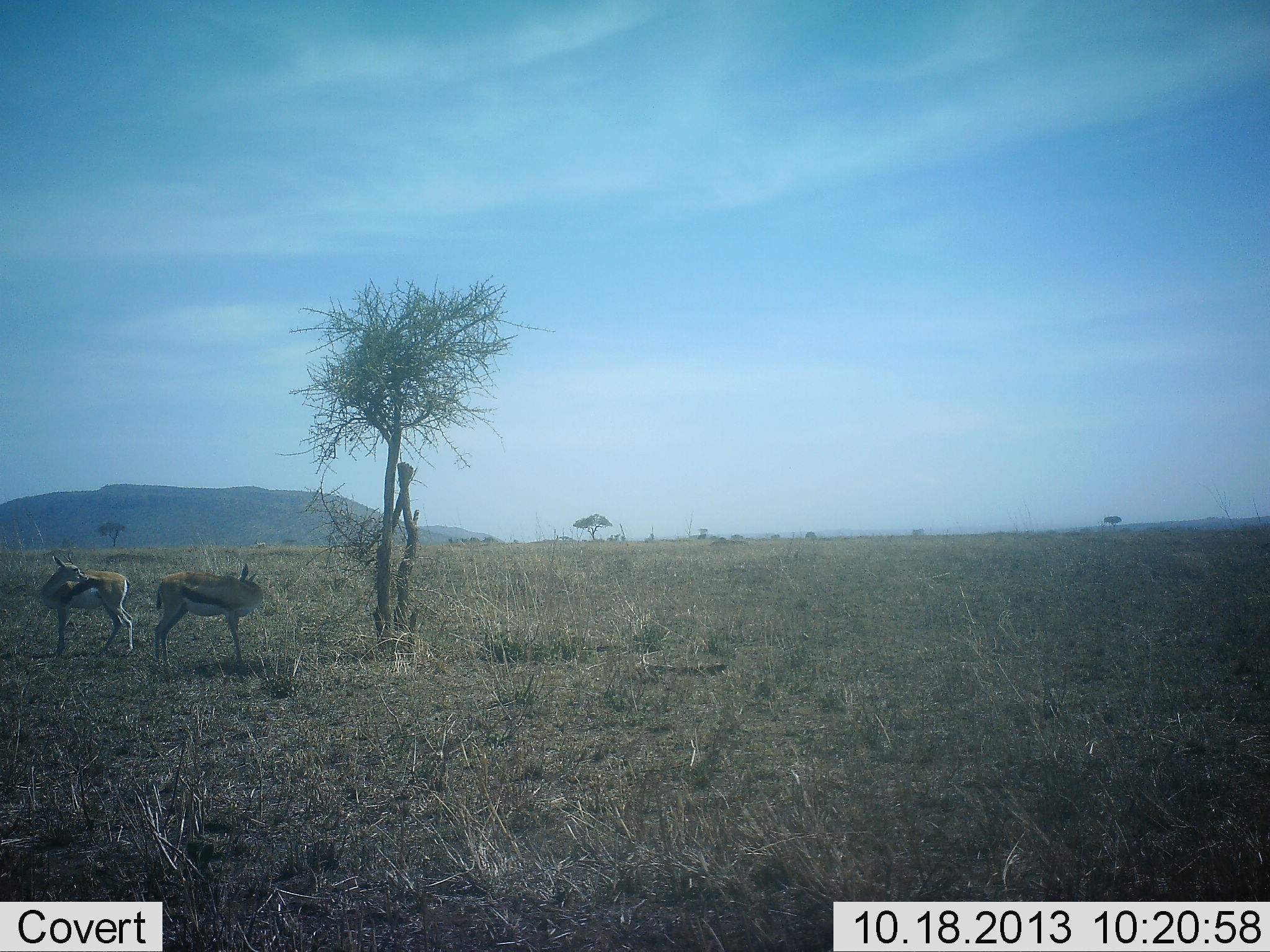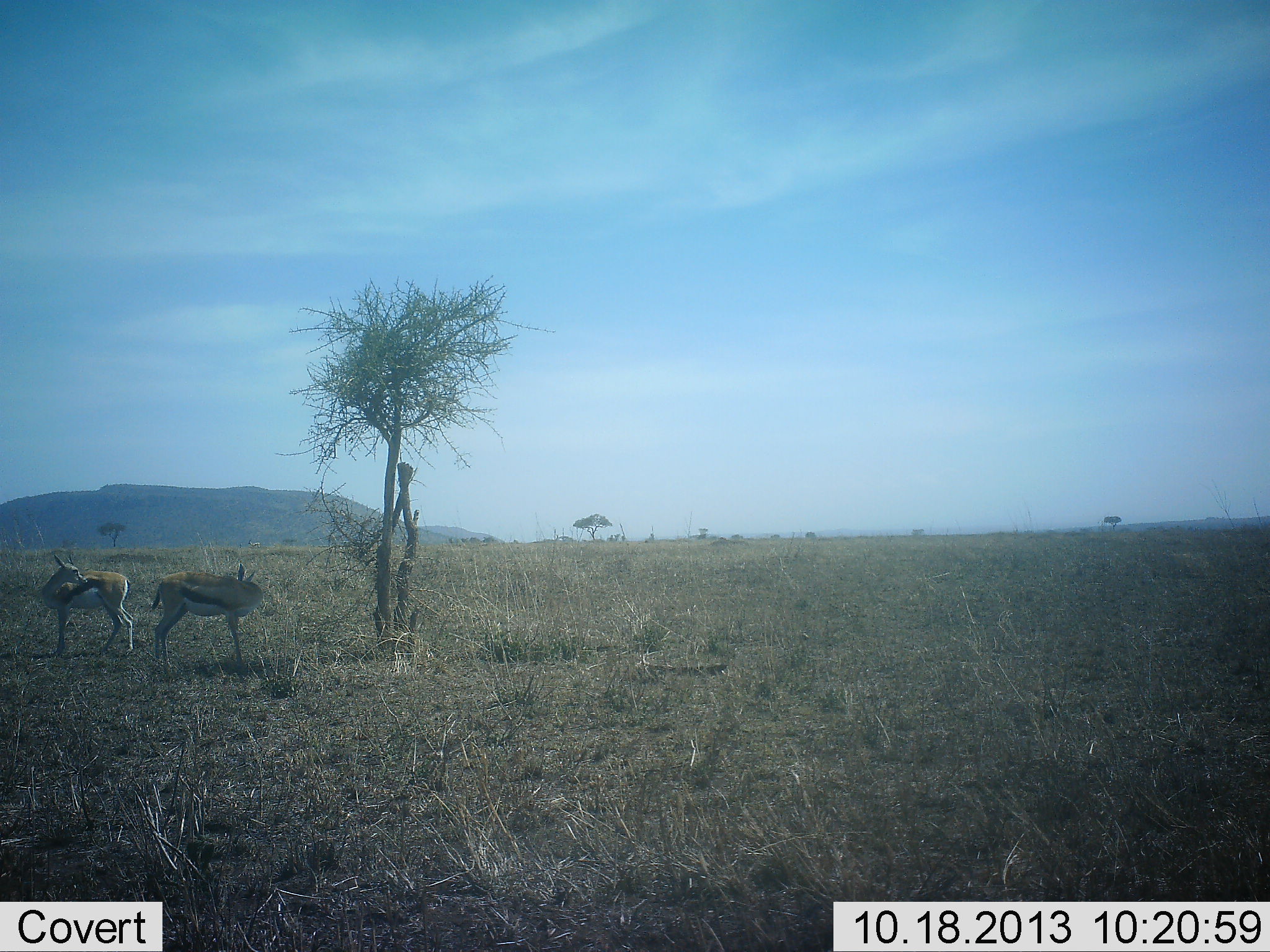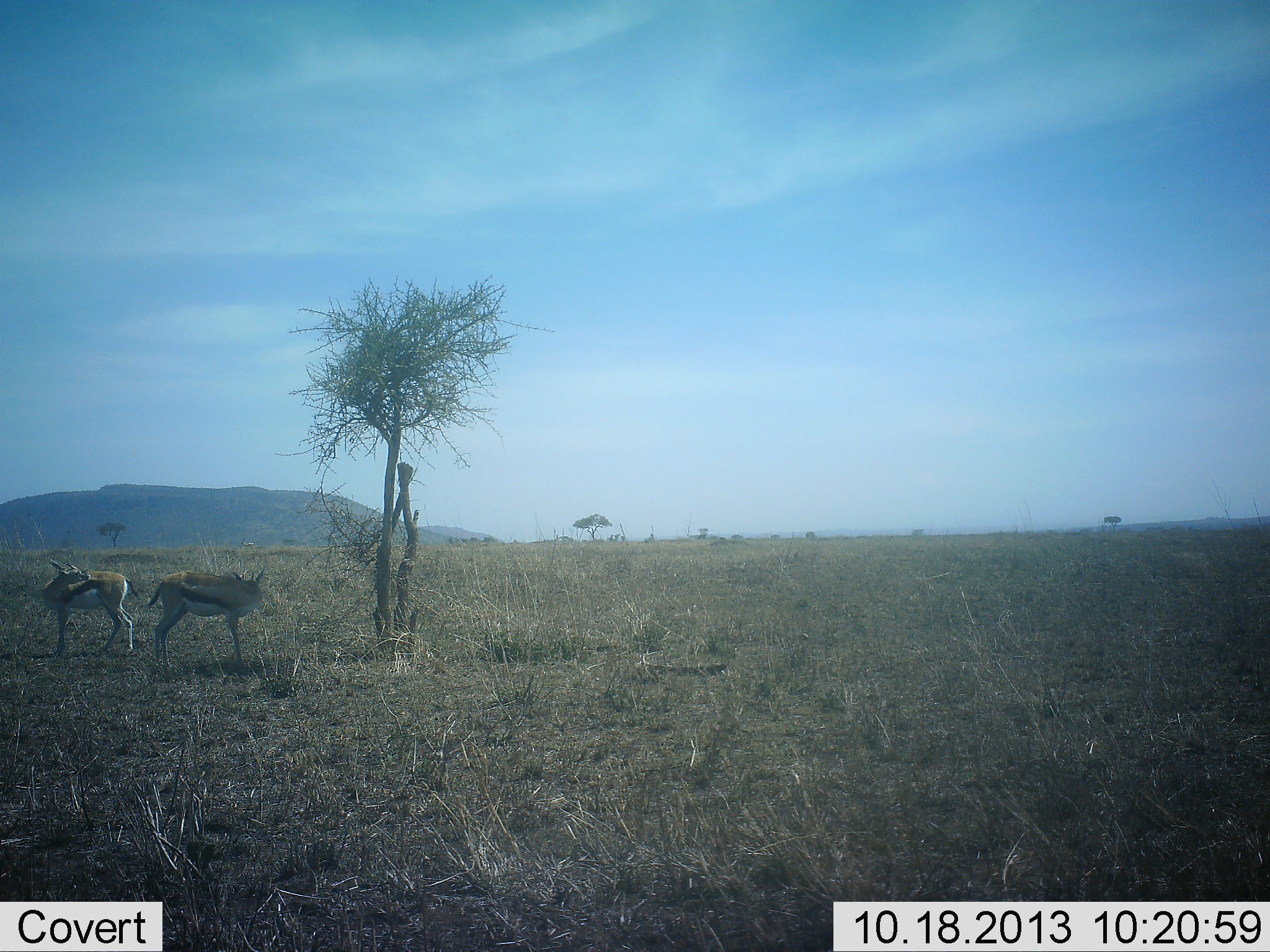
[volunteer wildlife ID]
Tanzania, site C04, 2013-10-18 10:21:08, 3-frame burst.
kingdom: Animalia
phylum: Chordata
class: Mammalia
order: Artiodactyla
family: Bovidae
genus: Eudorcas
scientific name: Eudorcas thomsonii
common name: thomson's gazelle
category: gazellethomsons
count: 2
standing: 100%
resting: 0%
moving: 0%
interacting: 0%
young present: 0%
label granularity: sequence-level